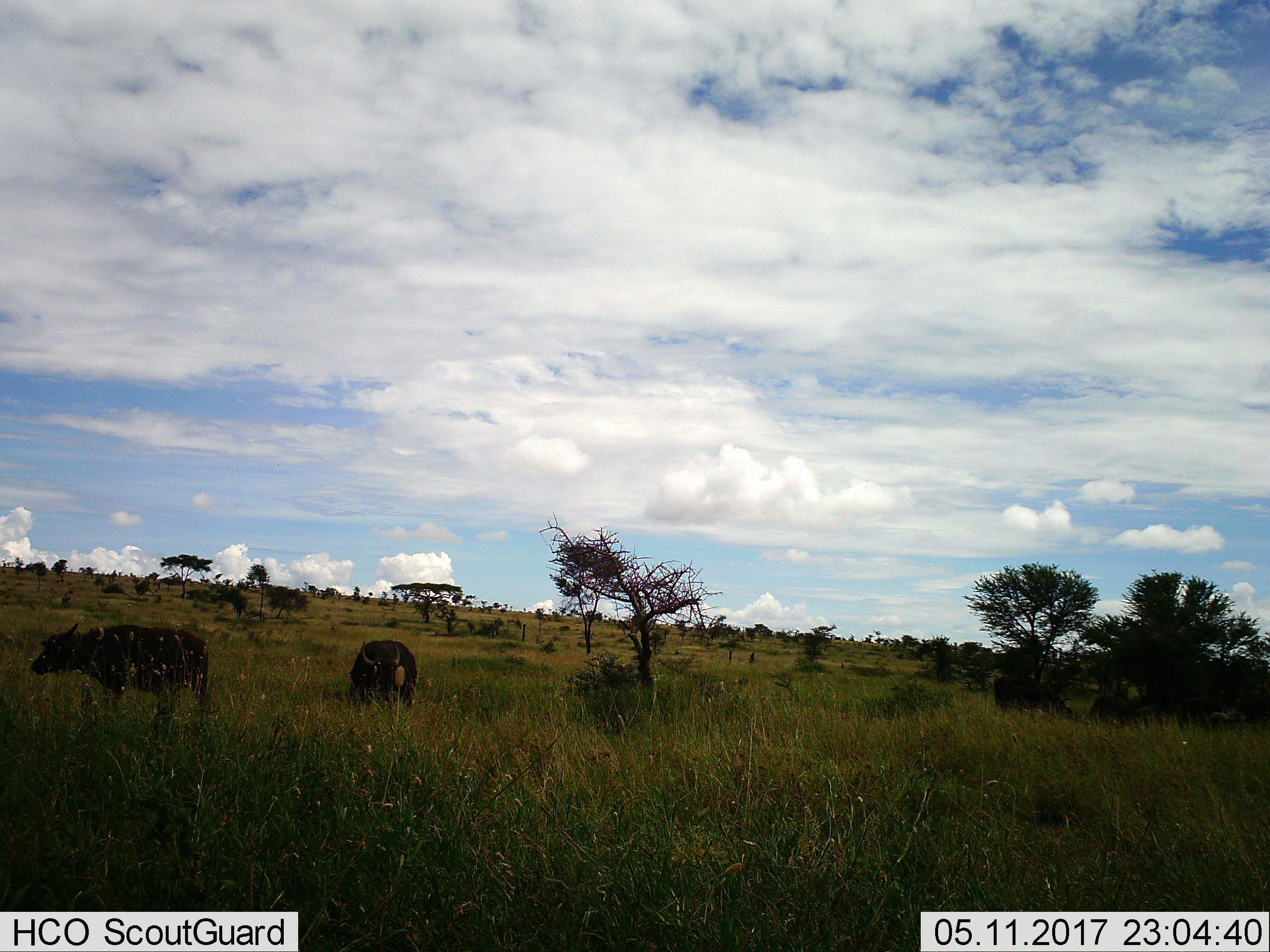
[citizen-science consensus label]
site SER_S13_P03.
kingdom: Animalia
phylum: Chordata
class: Mammalia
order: Artiodactyla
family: Bovidae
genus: Syncerus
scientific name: Syncerus caffer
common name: african buffalo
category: buffalo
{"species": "buffalo (african buffalo) (Syncerus caffer)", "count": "2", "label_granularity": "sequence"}